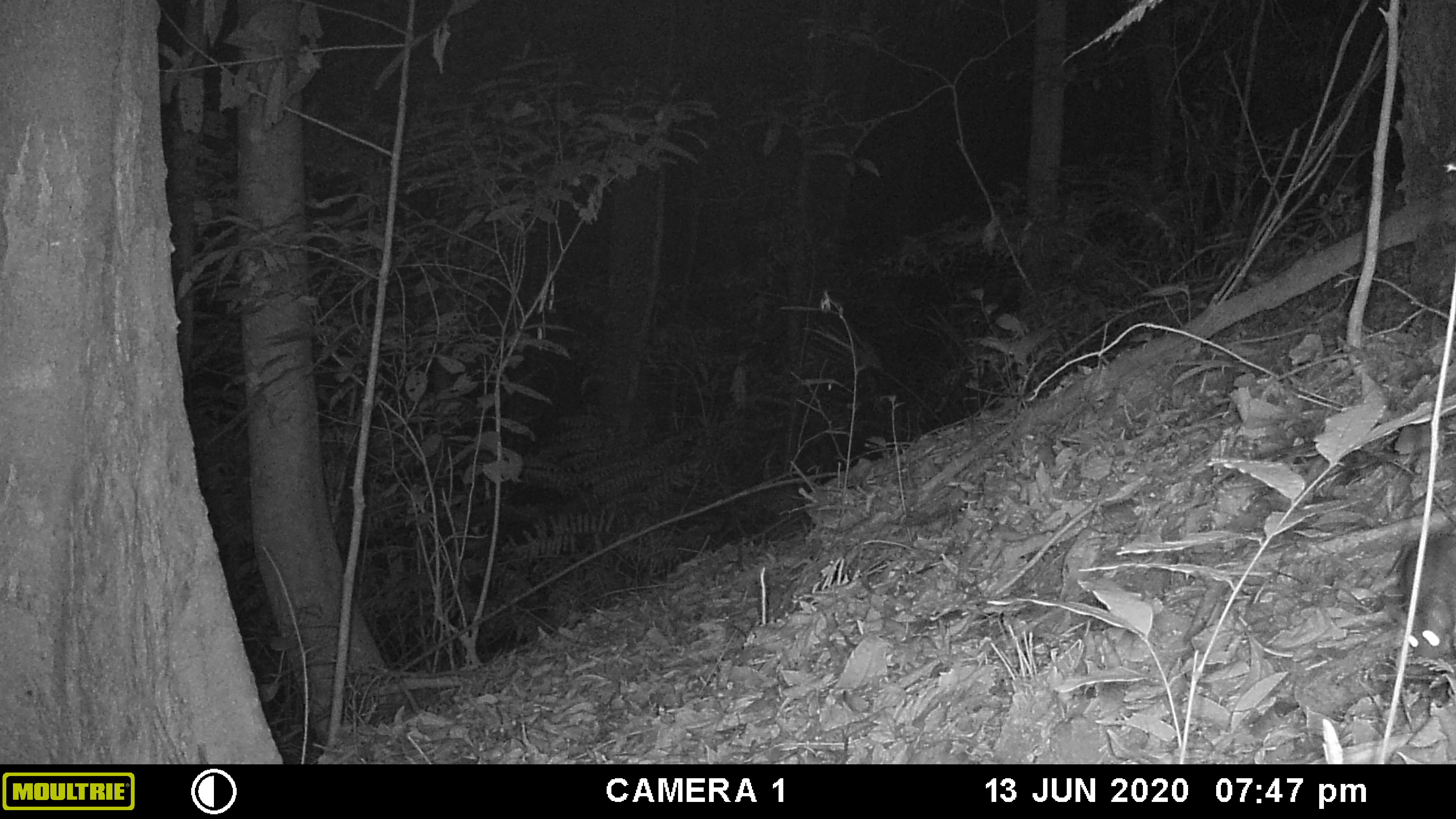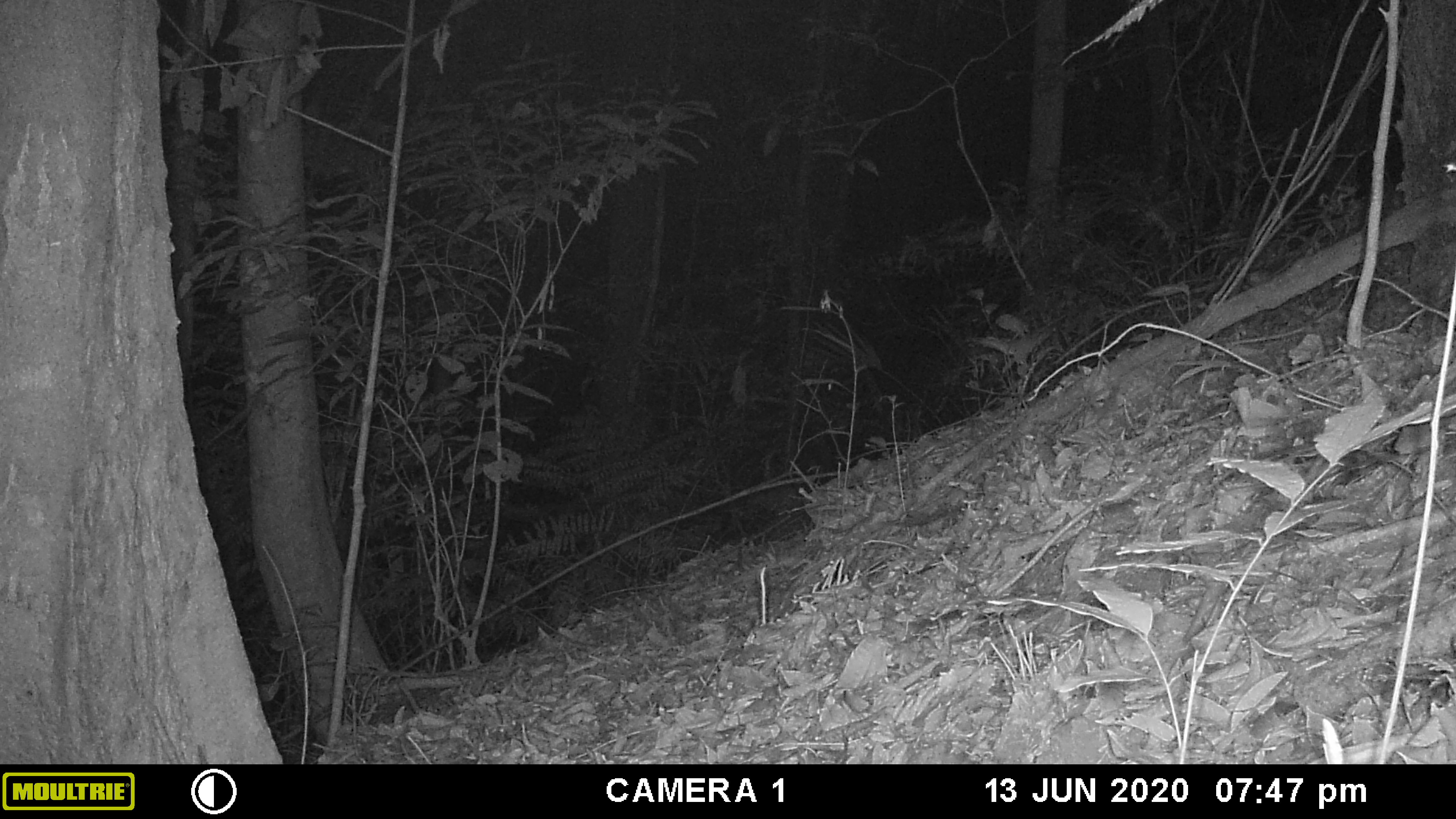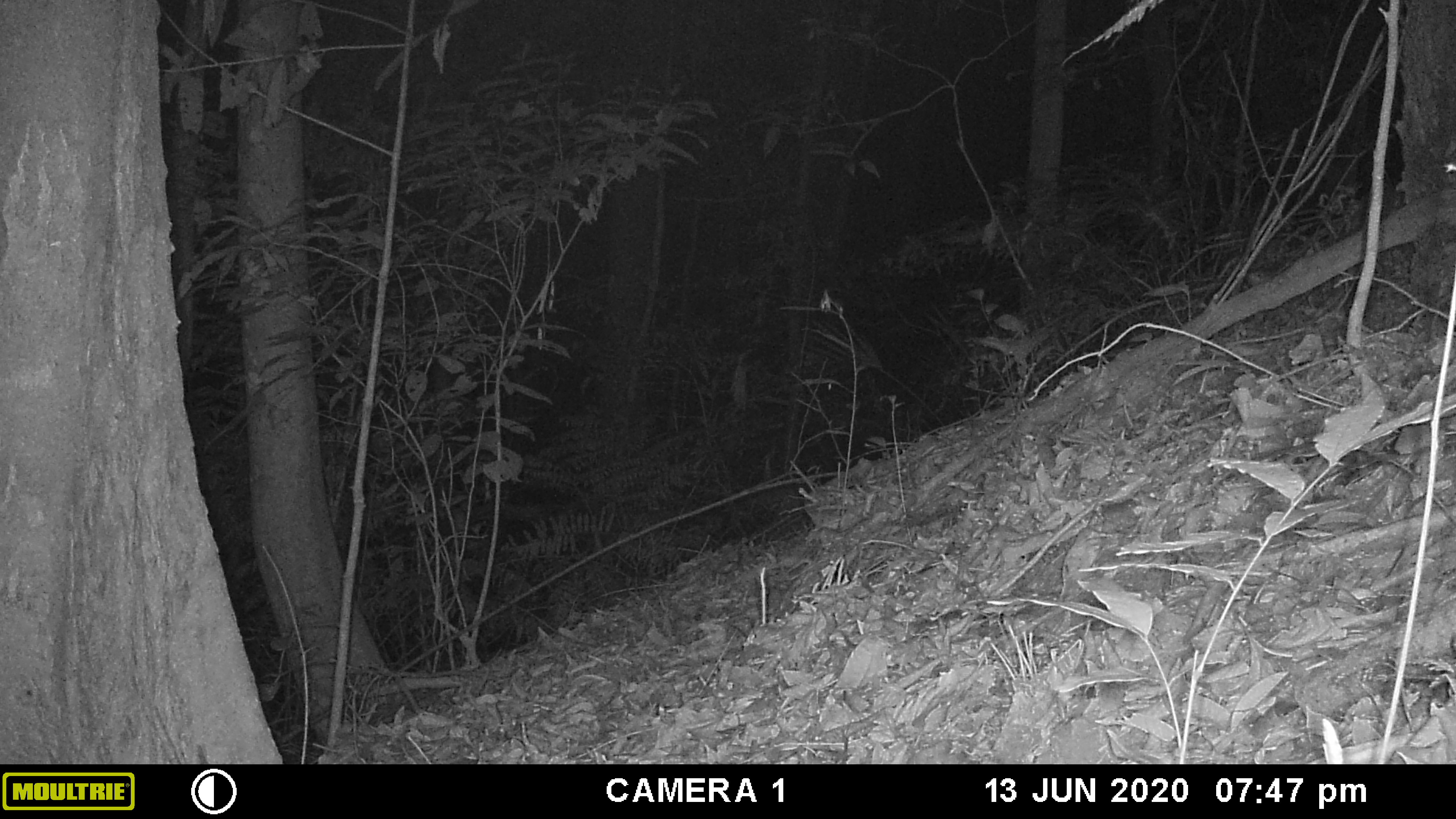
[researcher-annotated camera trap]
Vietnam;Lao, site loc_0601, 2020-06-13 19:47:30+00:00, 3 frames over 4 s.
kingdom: Animalia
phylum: Chordata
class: Mammalia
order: Rodentia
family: Muridae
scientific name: Muridae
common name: old-world mice and rats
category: unidentified murid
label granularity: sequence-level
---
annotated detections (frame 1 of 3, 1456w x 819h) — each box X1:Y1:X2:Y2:
unidentified murid: 1386:536:1456:658